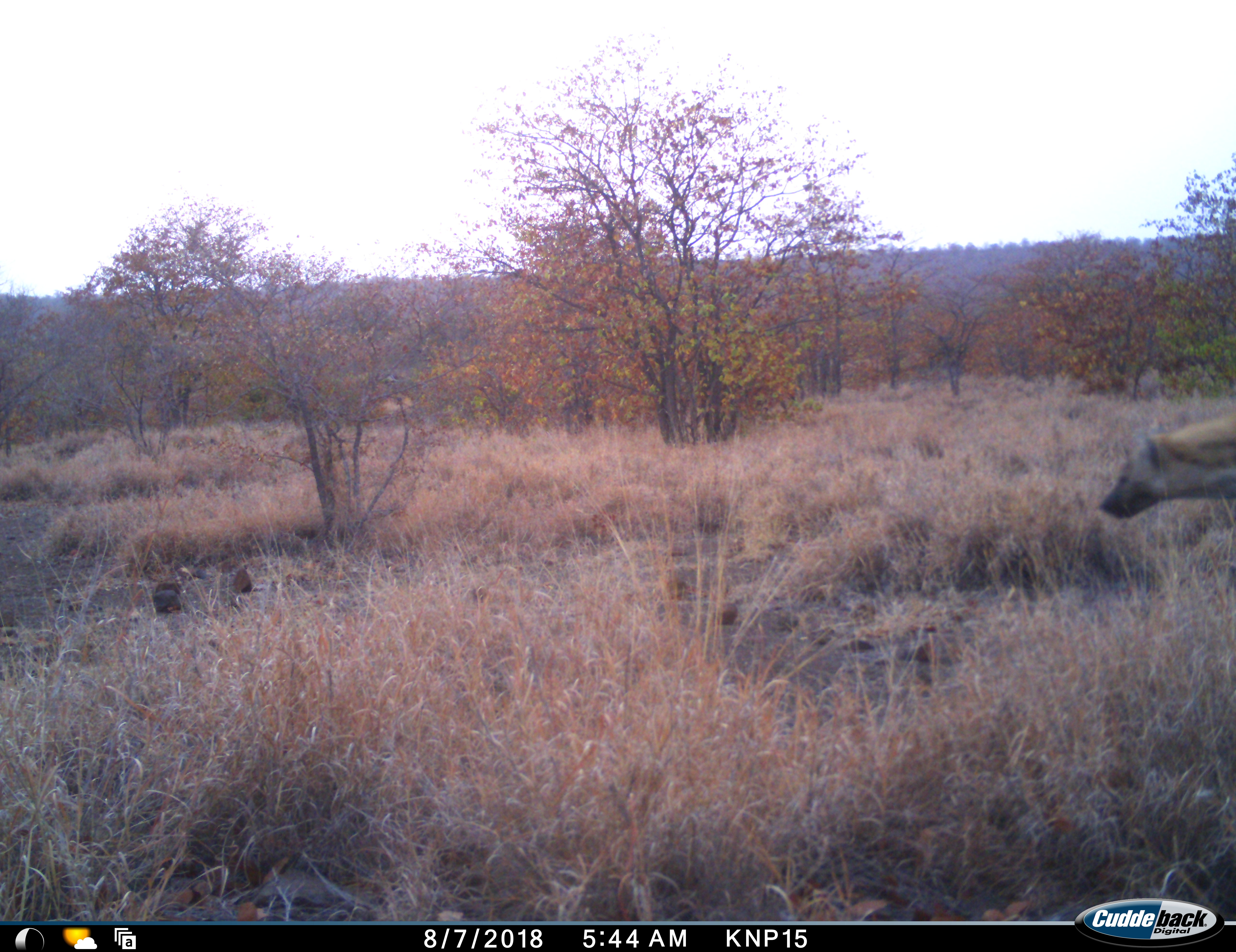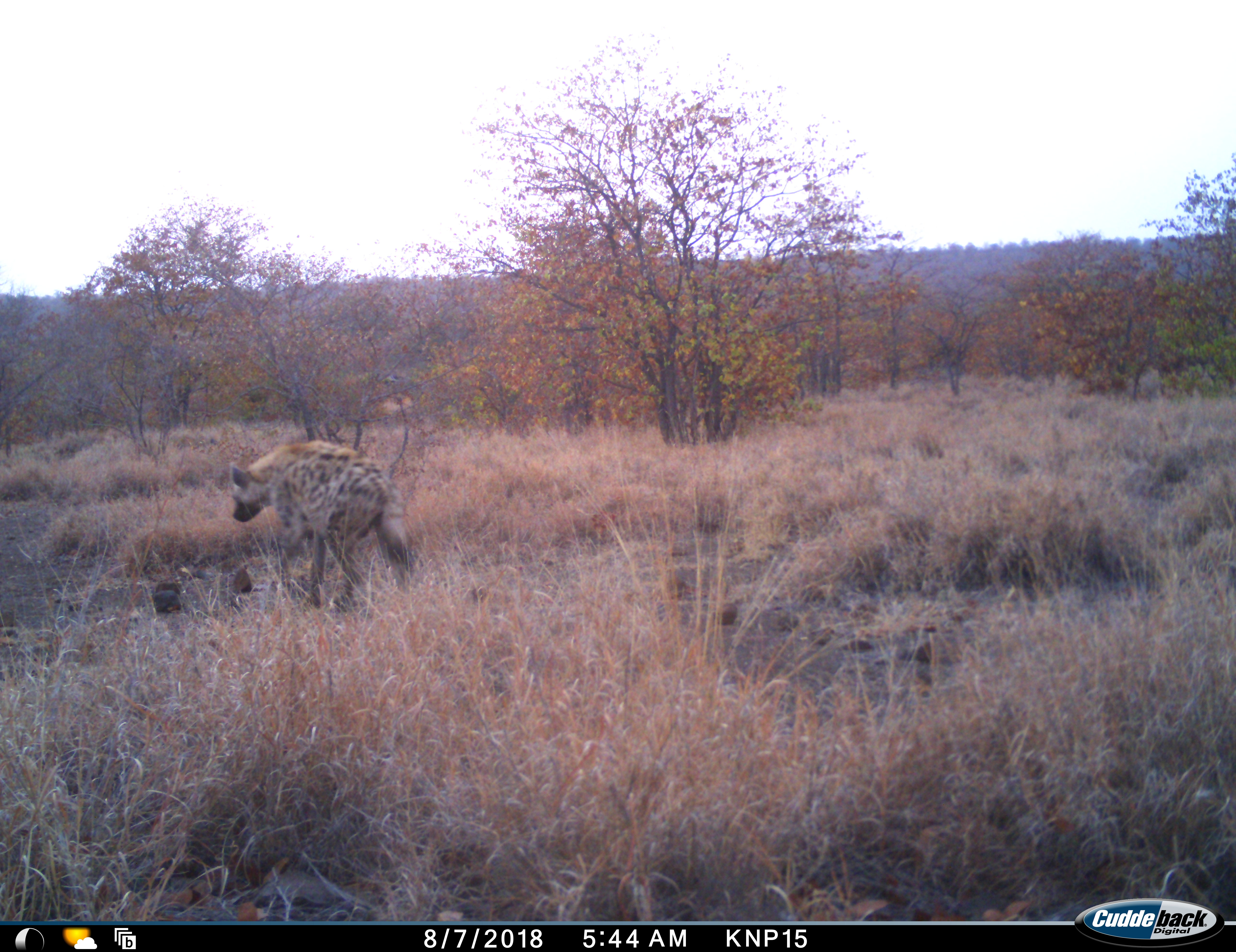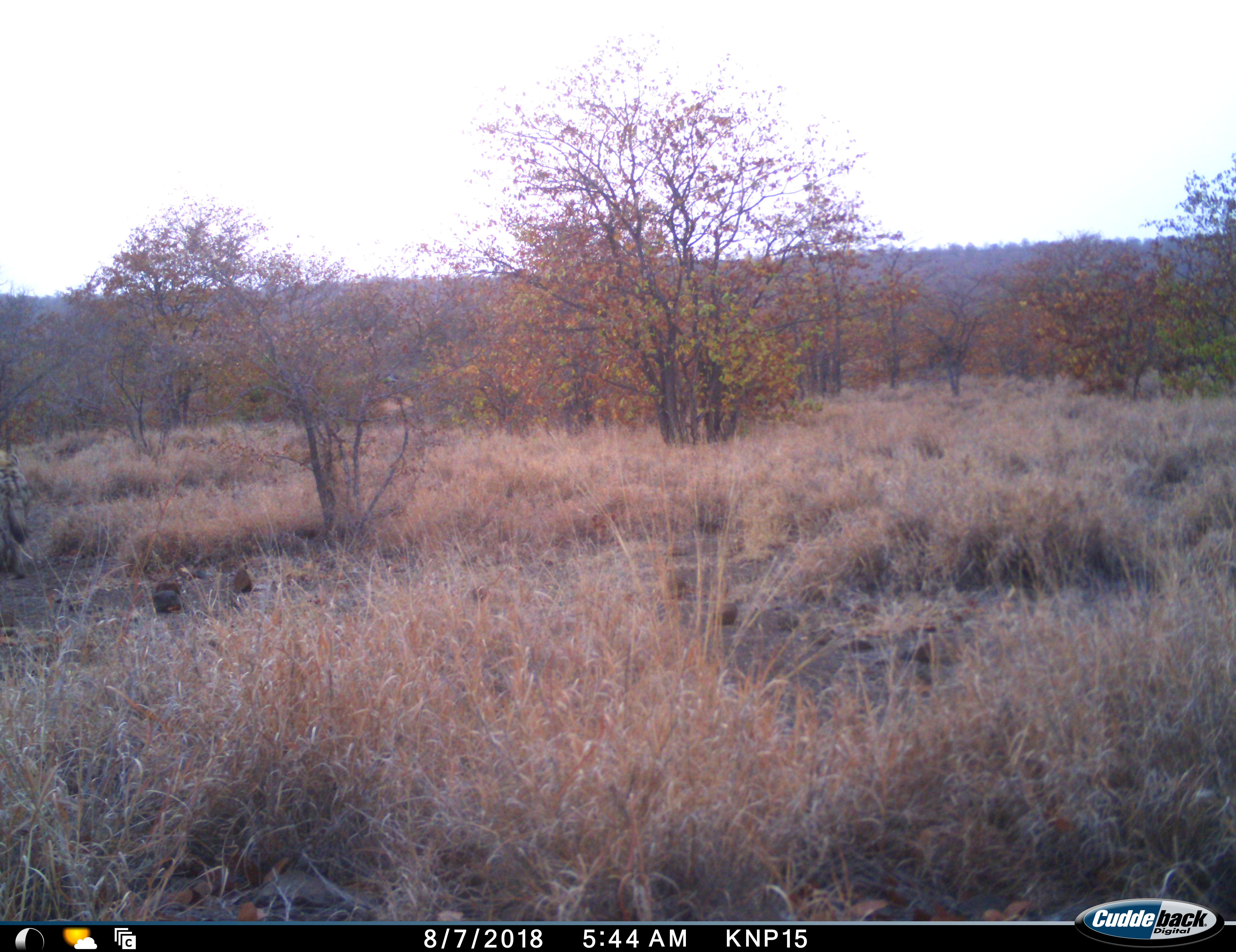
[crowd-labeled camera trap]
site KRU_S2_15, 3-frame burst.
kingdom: Animalia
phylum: Chordata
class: Mammalia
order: Carnivora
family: Hyaenidae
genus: Crocuta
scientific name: Crocuta crocuta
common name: spotted hyena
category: hyenaspotted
Hyenaspotted (spotted hyena) (Crocuta crocuta), count 1. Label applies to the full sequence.